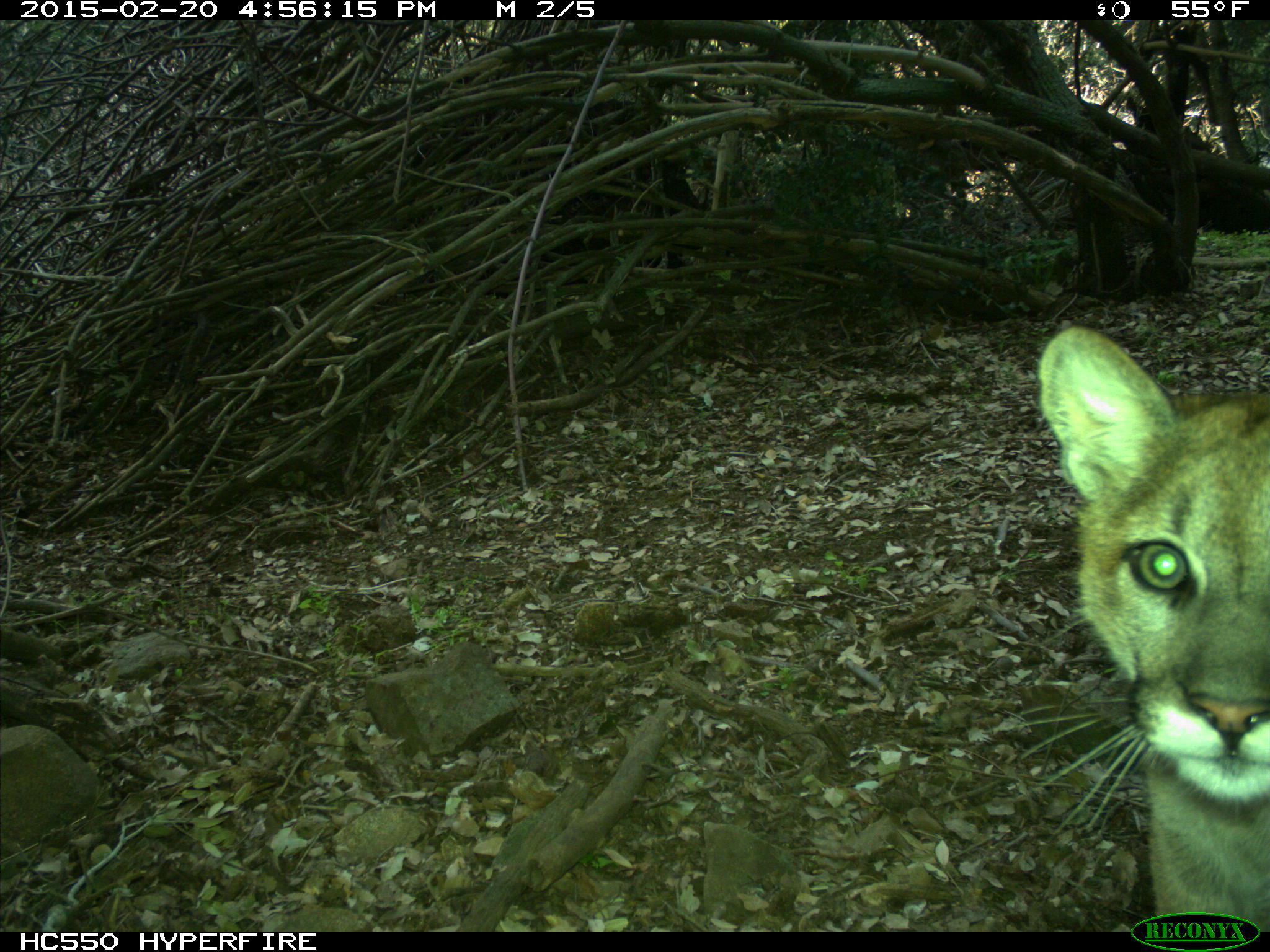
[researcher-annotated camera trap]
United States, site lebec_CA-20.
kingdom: Animalia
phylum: Chordata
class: Mammalia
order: Carnivora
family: Felidae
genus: Puma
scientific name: Puma concolor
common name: mountain lion